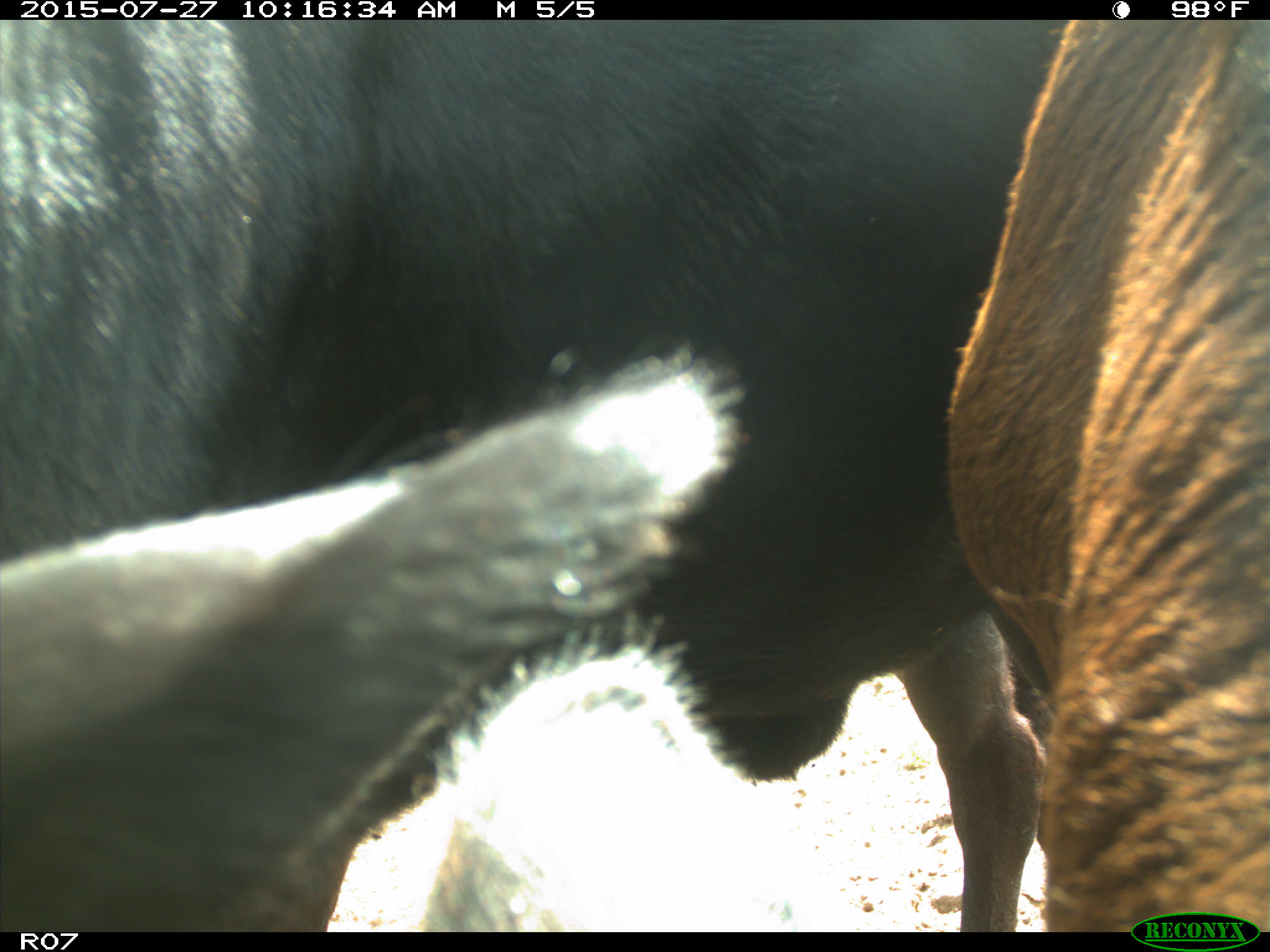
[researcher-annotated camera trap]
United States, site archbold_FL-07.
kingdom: Animalia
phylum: Chordata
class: Mammalia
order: Artiodactyla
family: Bovidae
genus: Bos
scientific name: Bos taurus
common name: domestic cow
Bos taurus (domestic cow).